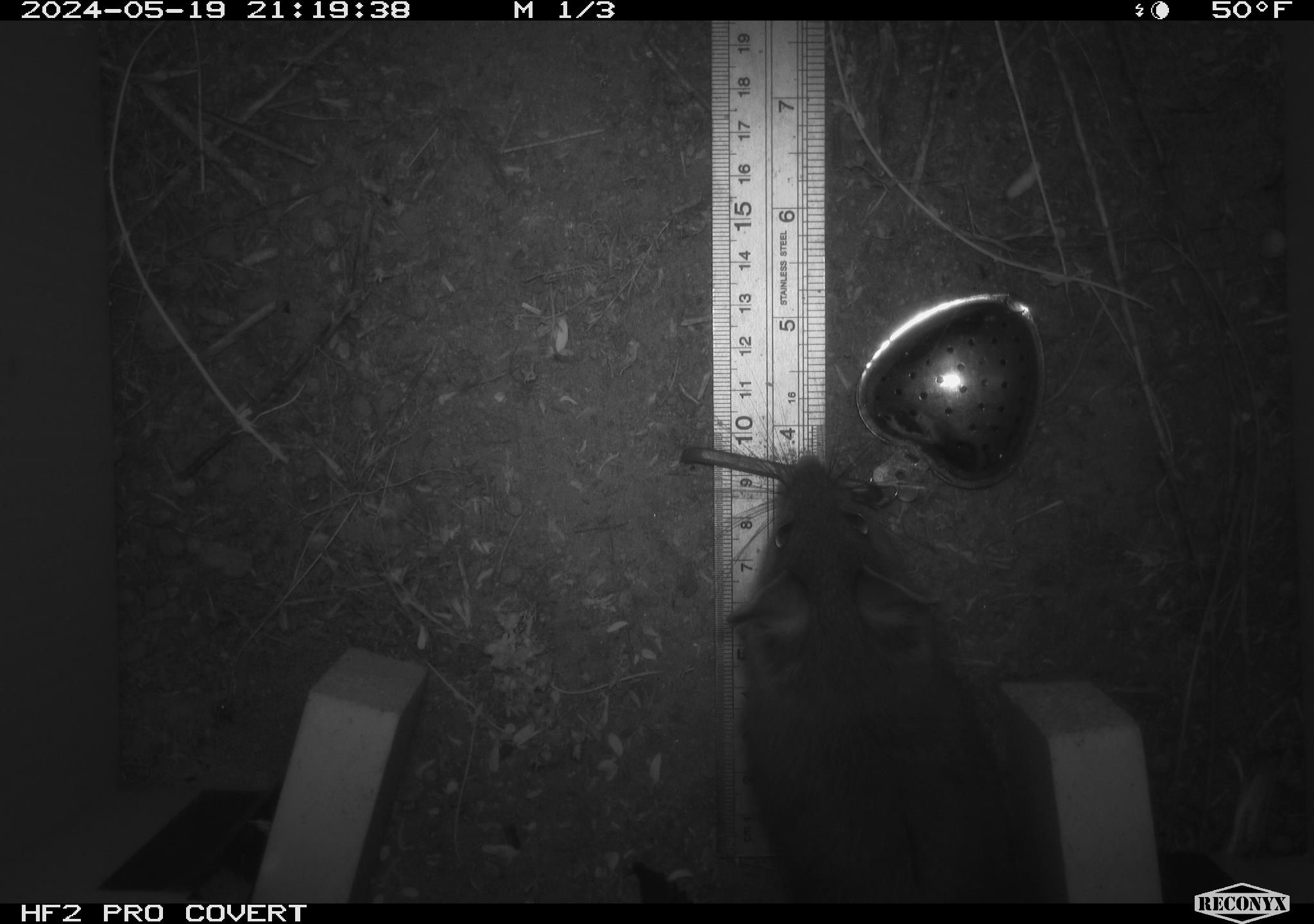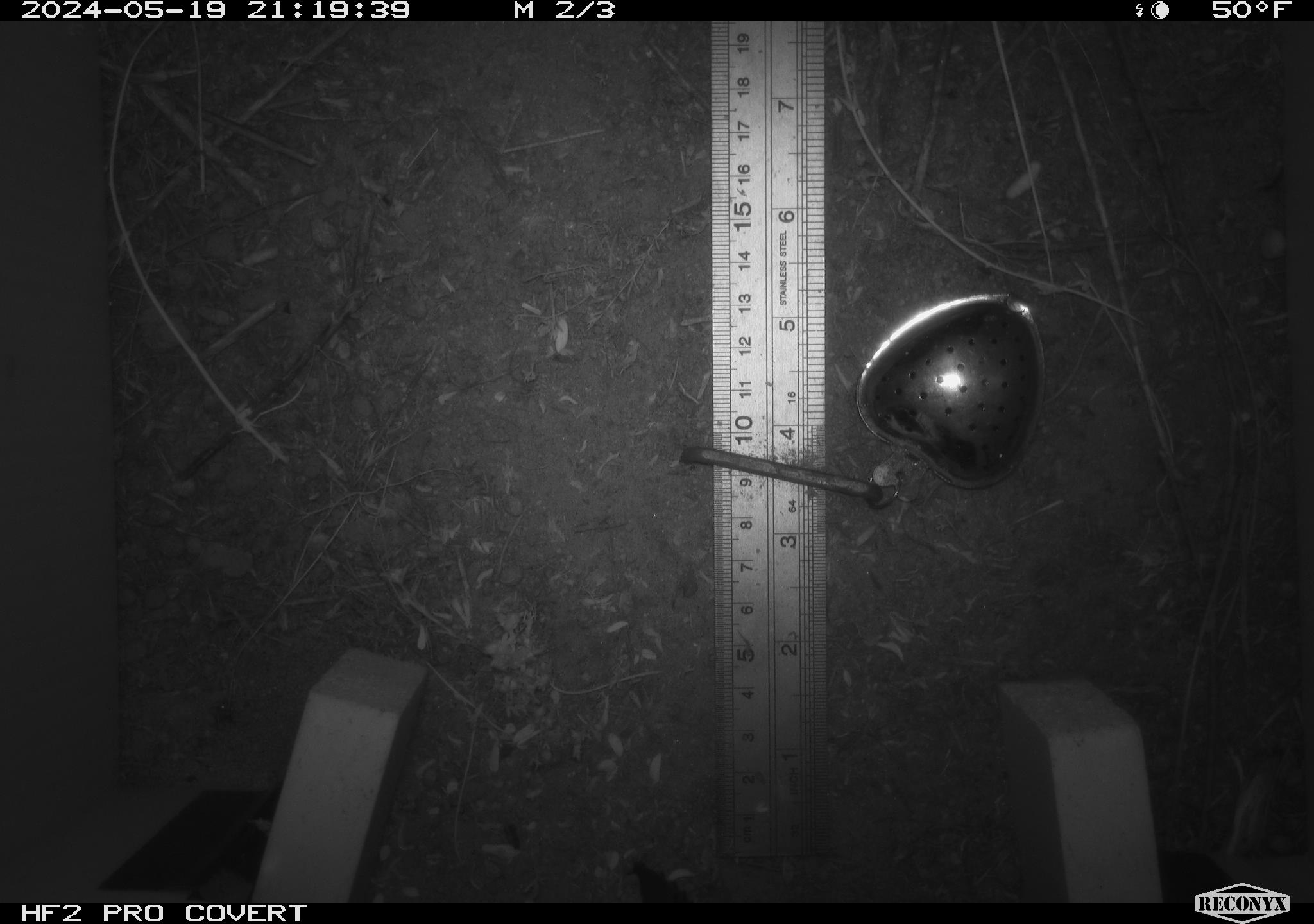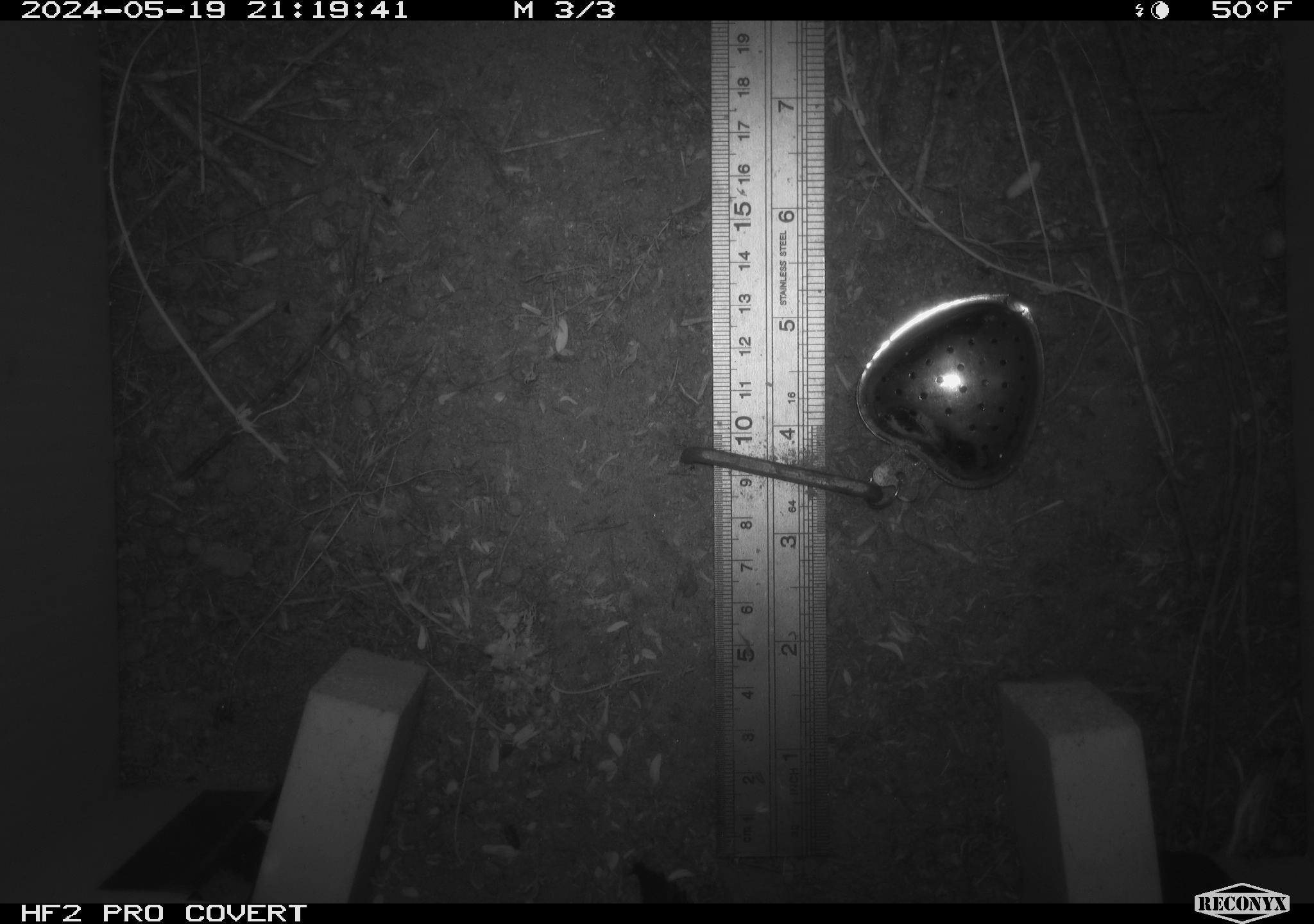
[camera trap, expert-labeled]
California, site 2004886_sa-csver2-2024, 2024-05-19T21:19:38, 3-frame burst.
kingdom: Animalia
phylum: Chordata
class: Mammalia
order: Rodentia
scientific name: Rodentia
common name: rodent